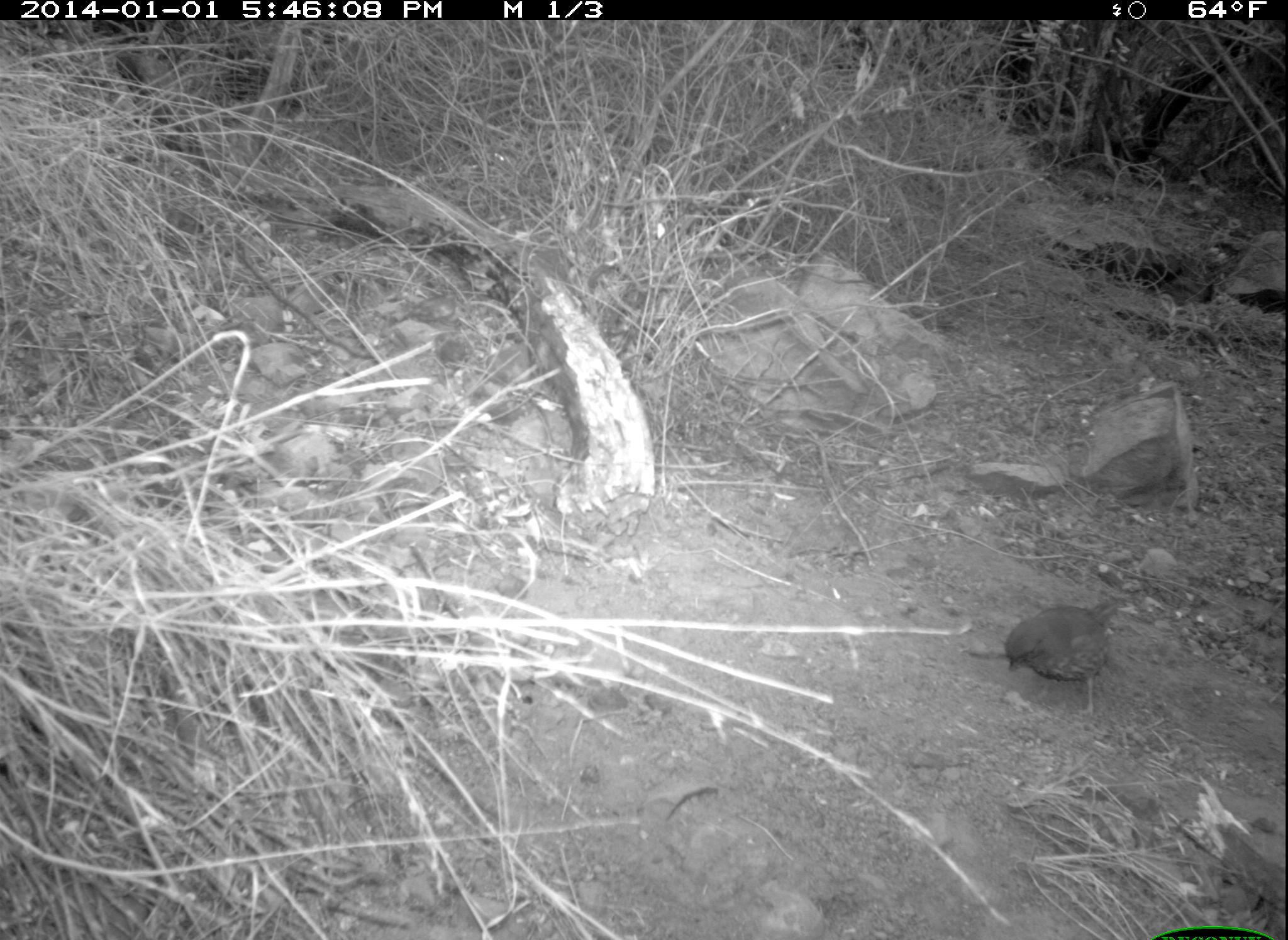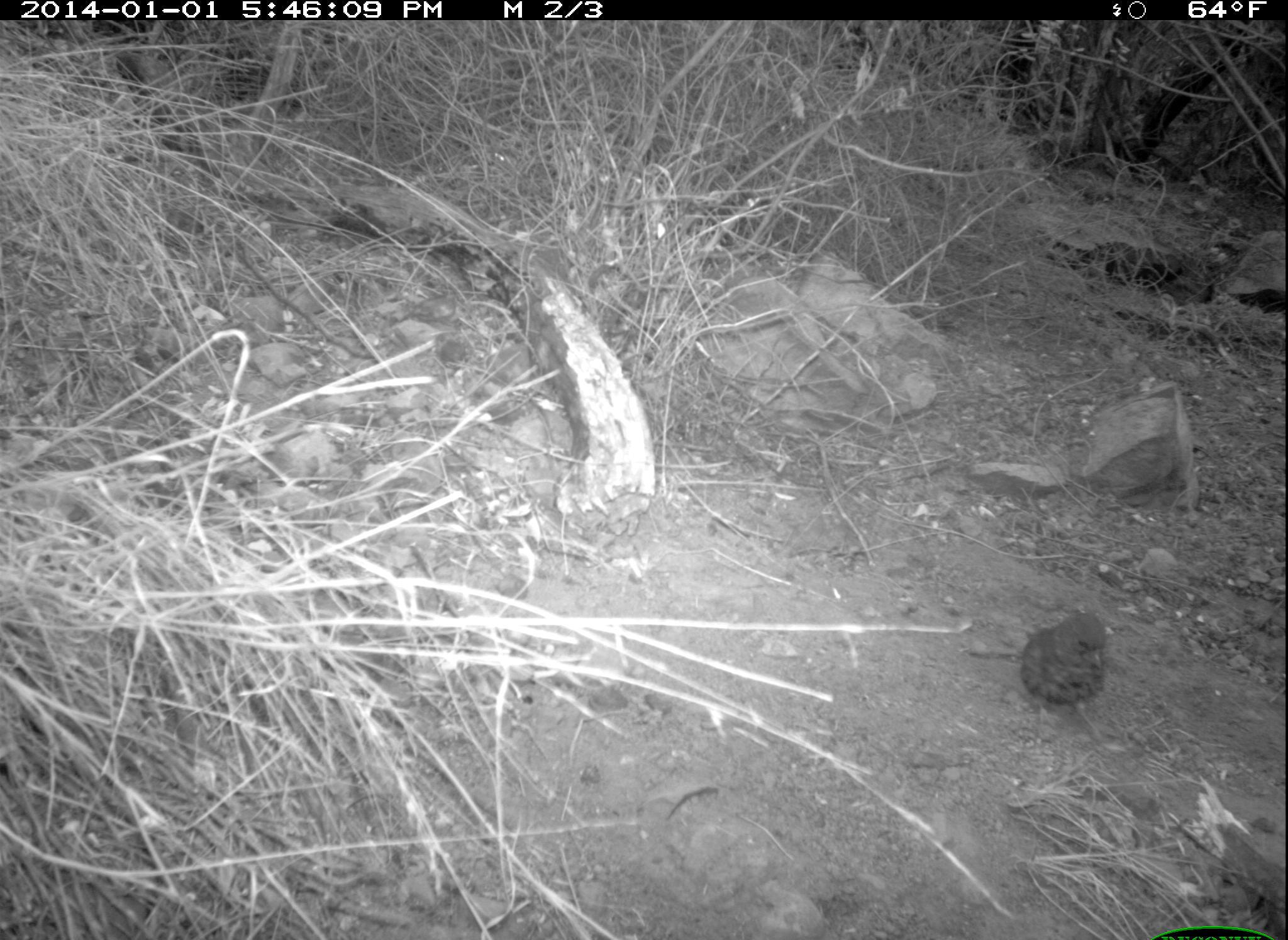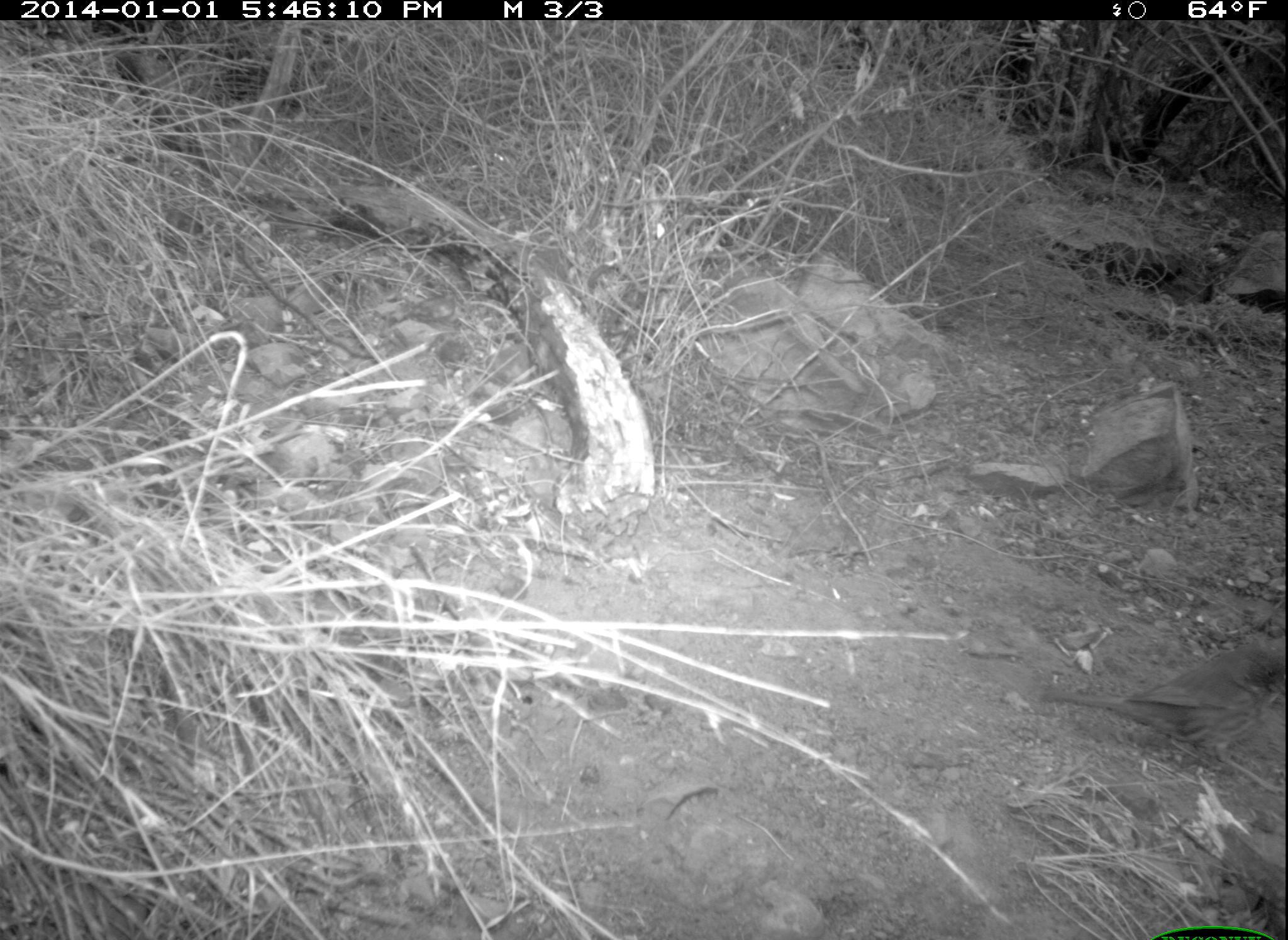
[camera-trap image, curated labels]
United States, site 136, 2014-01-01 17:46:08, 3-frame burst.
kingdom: Animalia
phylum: Chordata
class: Aves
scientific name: Aves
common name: bird